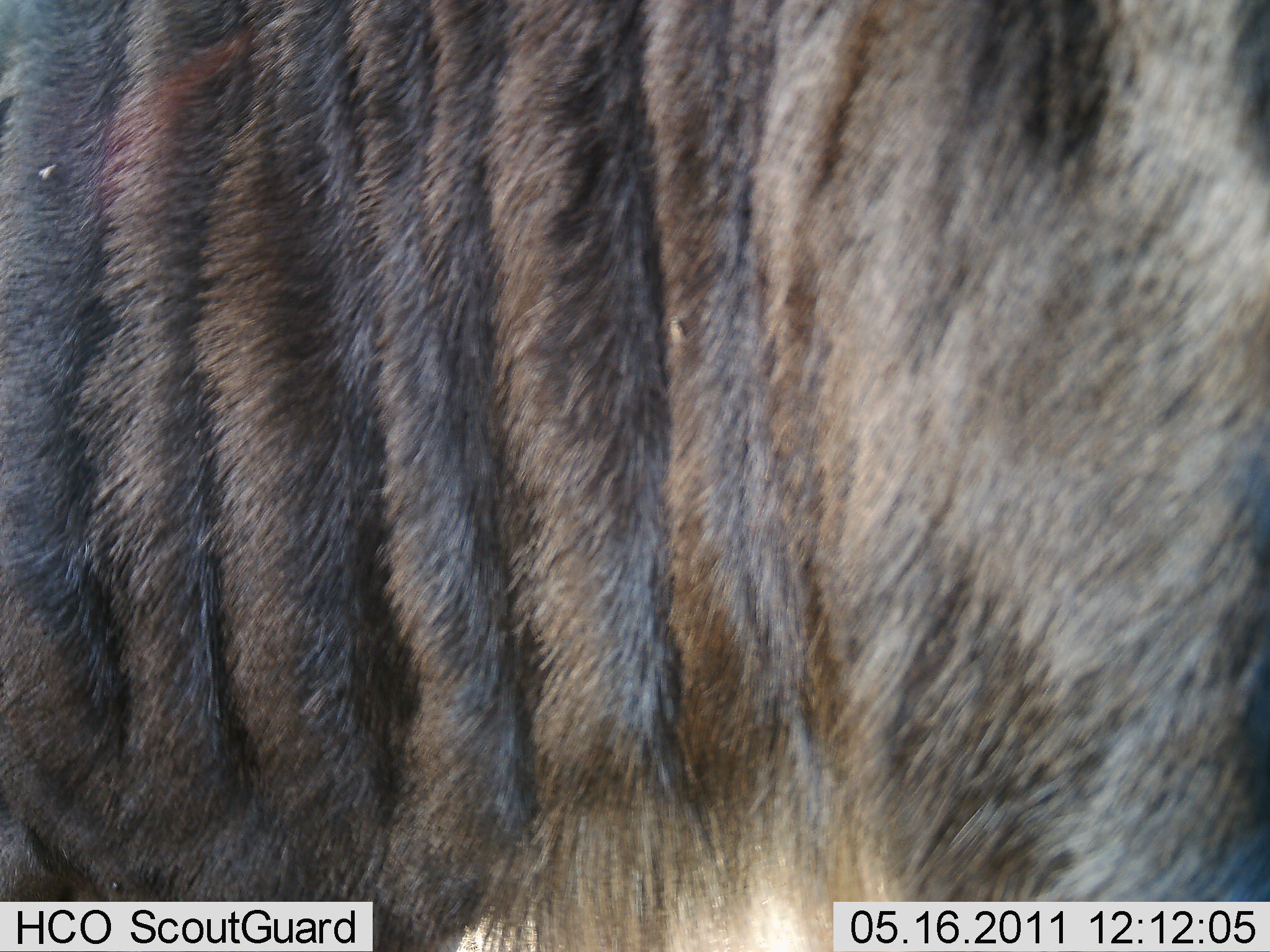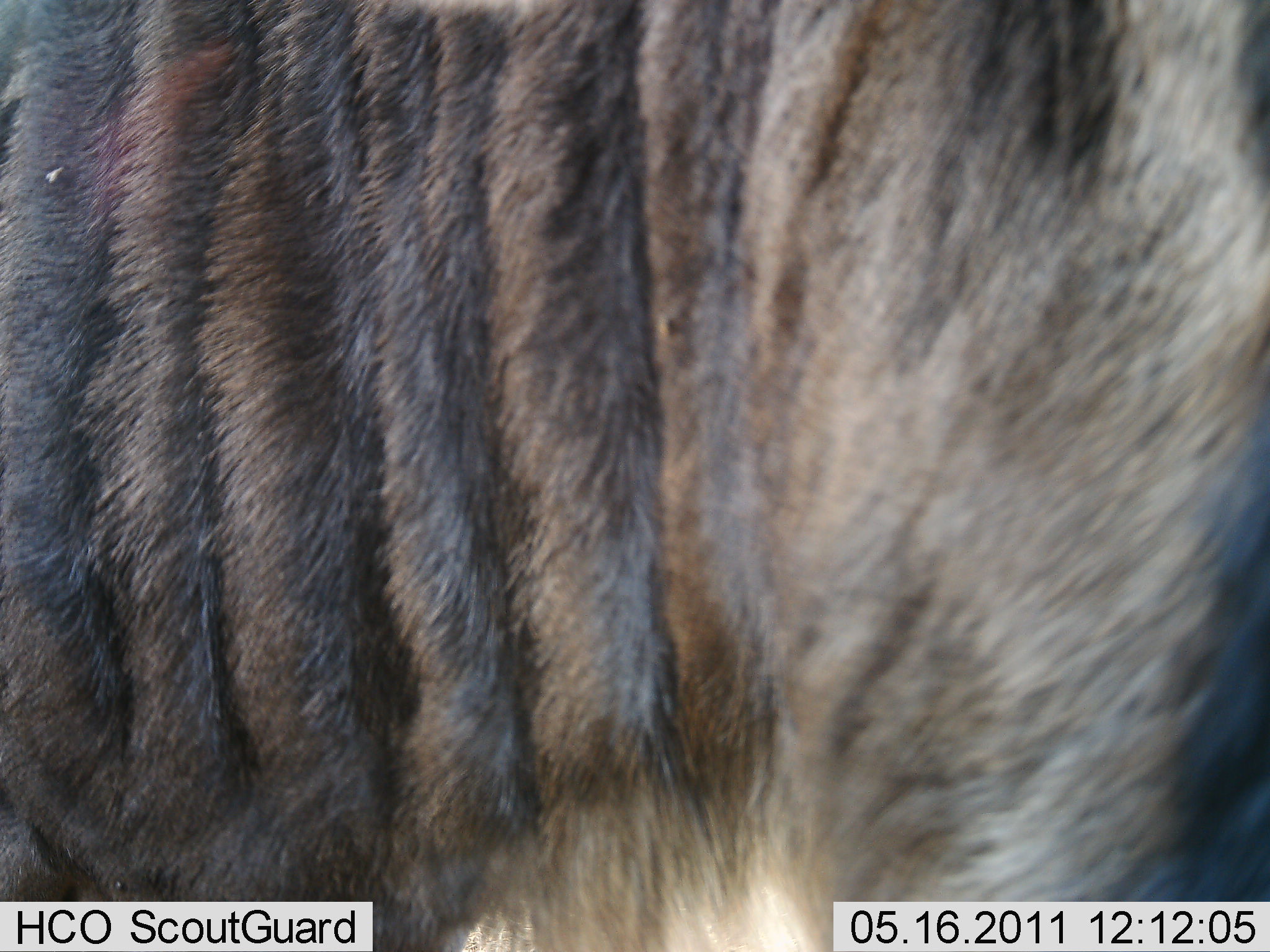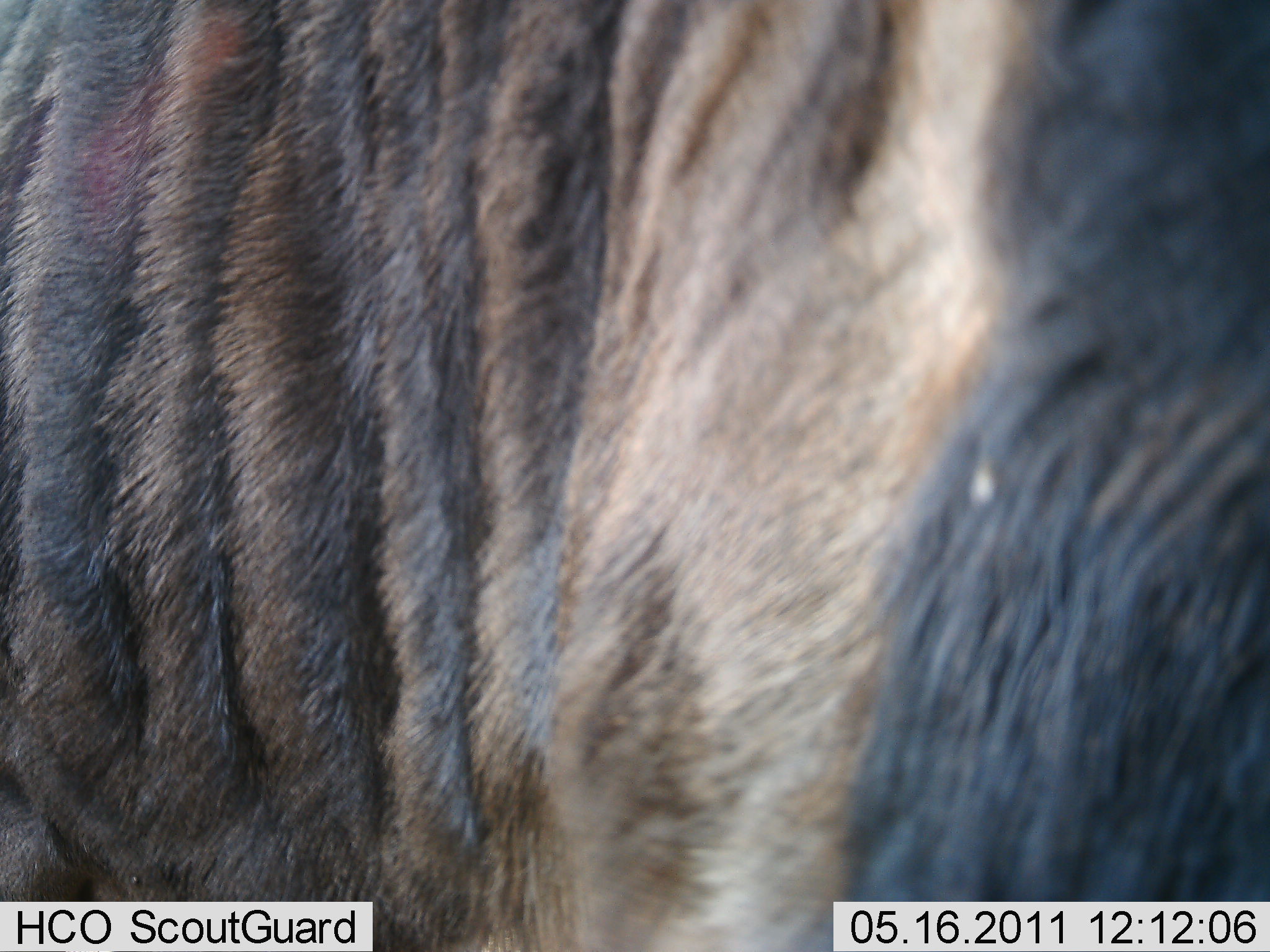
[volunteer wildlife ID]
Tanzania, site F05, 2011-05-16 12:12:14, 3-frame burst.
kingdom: Animalia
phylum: Chordata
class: Mammalia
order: Artiodactyla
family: Bovidae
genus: Connochaetes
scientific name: Connochaetes taurinus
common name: blue wildebeest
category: wildebeest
Wildebeest (blue wildebeest) (Connochaetes taurinus), count 1. Behavior (volunteer vote fractions): standing 86%, resting 0%, moving 14%, interacting 0%. Young present (vote fraction): 0%. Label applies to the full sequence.